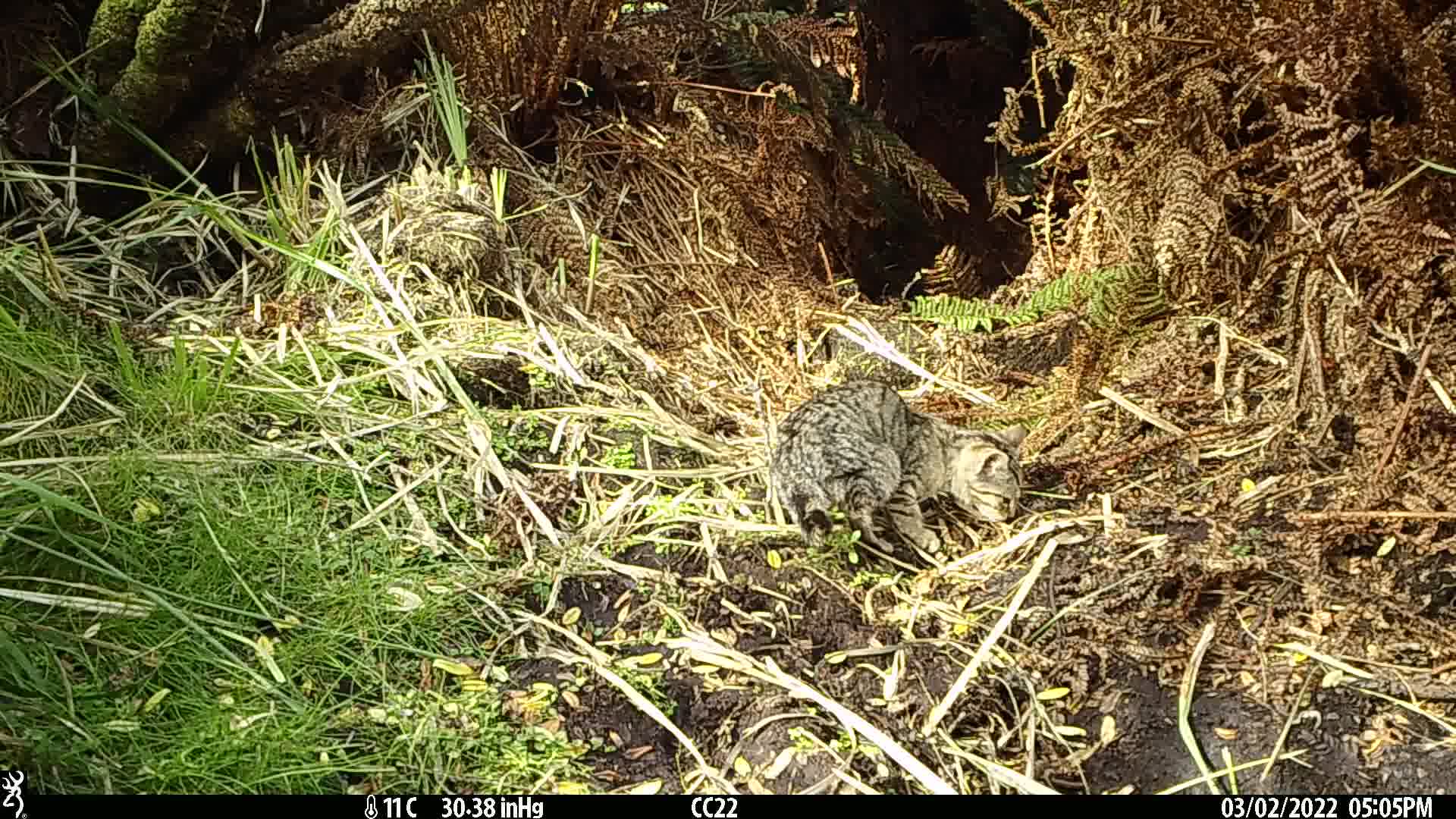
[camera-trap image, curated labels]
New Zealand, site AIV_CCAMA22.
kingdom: Animalia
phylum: Chordata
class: Mammalia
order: Carnivora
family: Felidae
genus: Felis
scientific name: Felis catus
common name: domestic cat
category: cat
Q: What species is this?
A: Cat (domestic cat) (Felis catus).